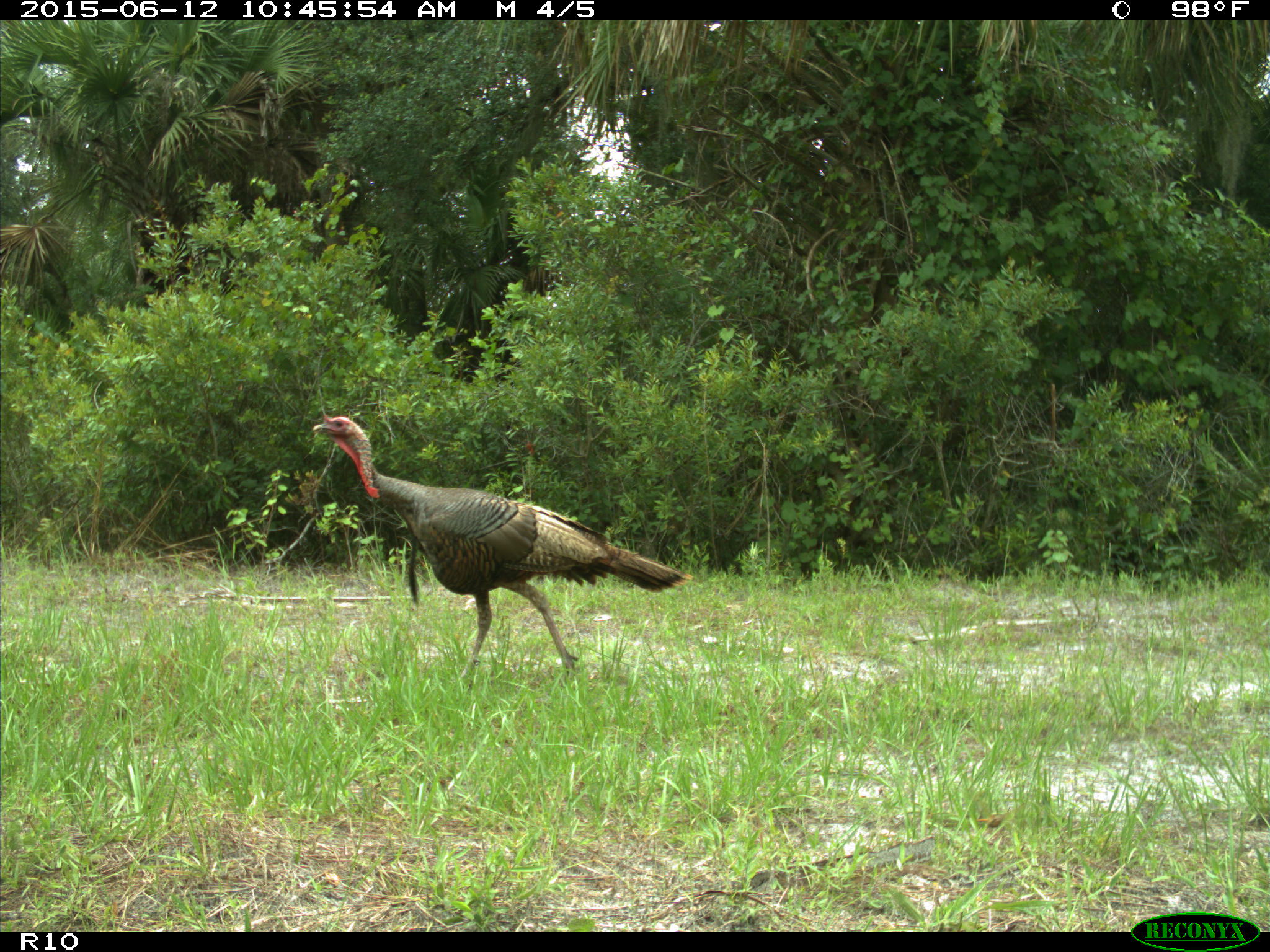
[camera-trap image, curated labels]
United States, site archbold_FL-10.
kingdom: Animalia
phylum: Chordata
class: Aves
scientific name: Aves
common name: birds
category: unidentified bird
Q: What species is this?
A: Unidentified bird (birds) (Aves).